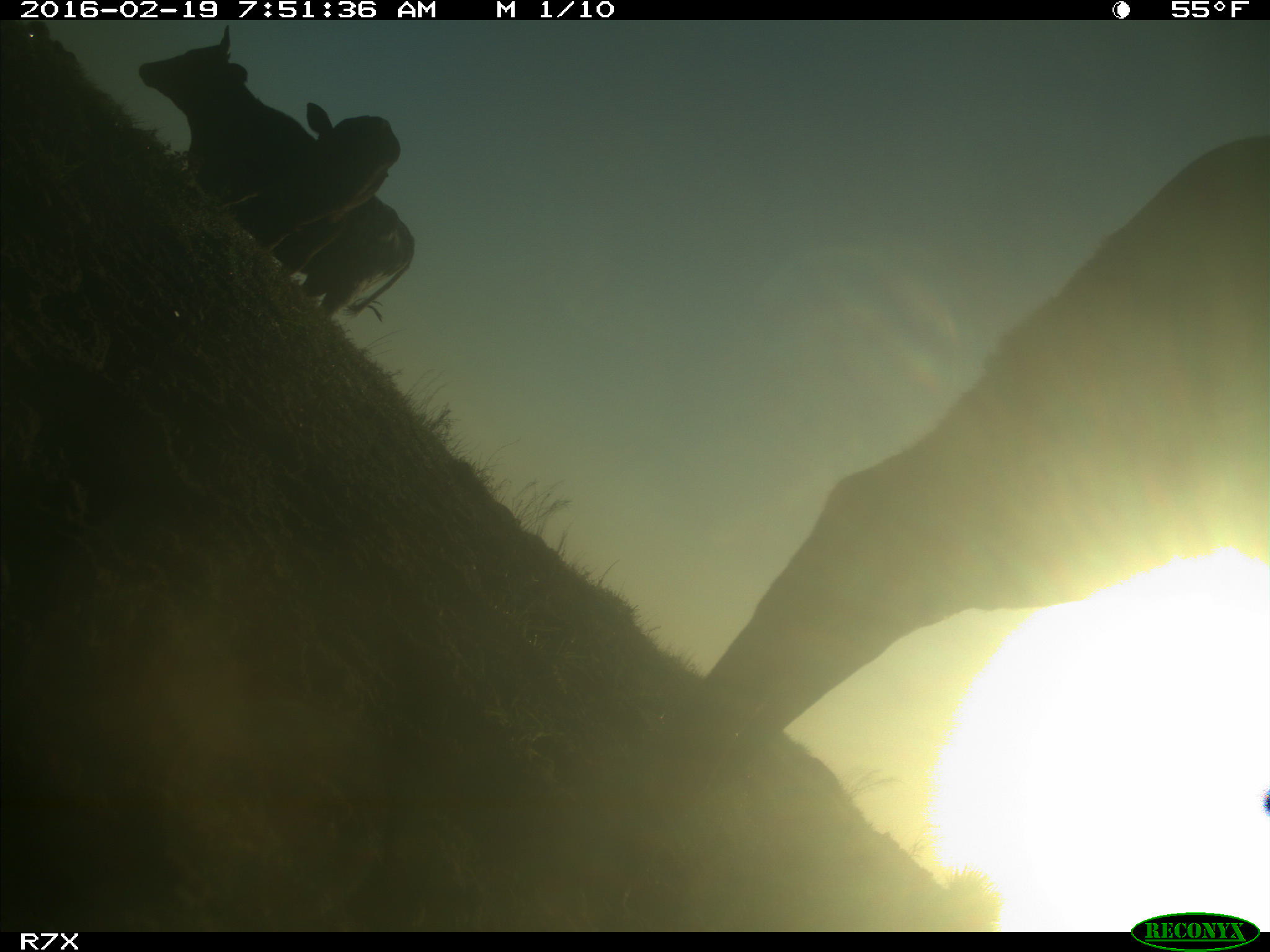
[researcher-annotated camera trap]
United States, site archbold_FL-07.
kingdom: Animalia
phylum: Chordata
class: Mammalia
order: Artiodactyla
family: Bovidae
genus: Bos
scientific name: Bos taurus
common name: domestic cow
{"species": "Bos taurus (domestic cow)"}